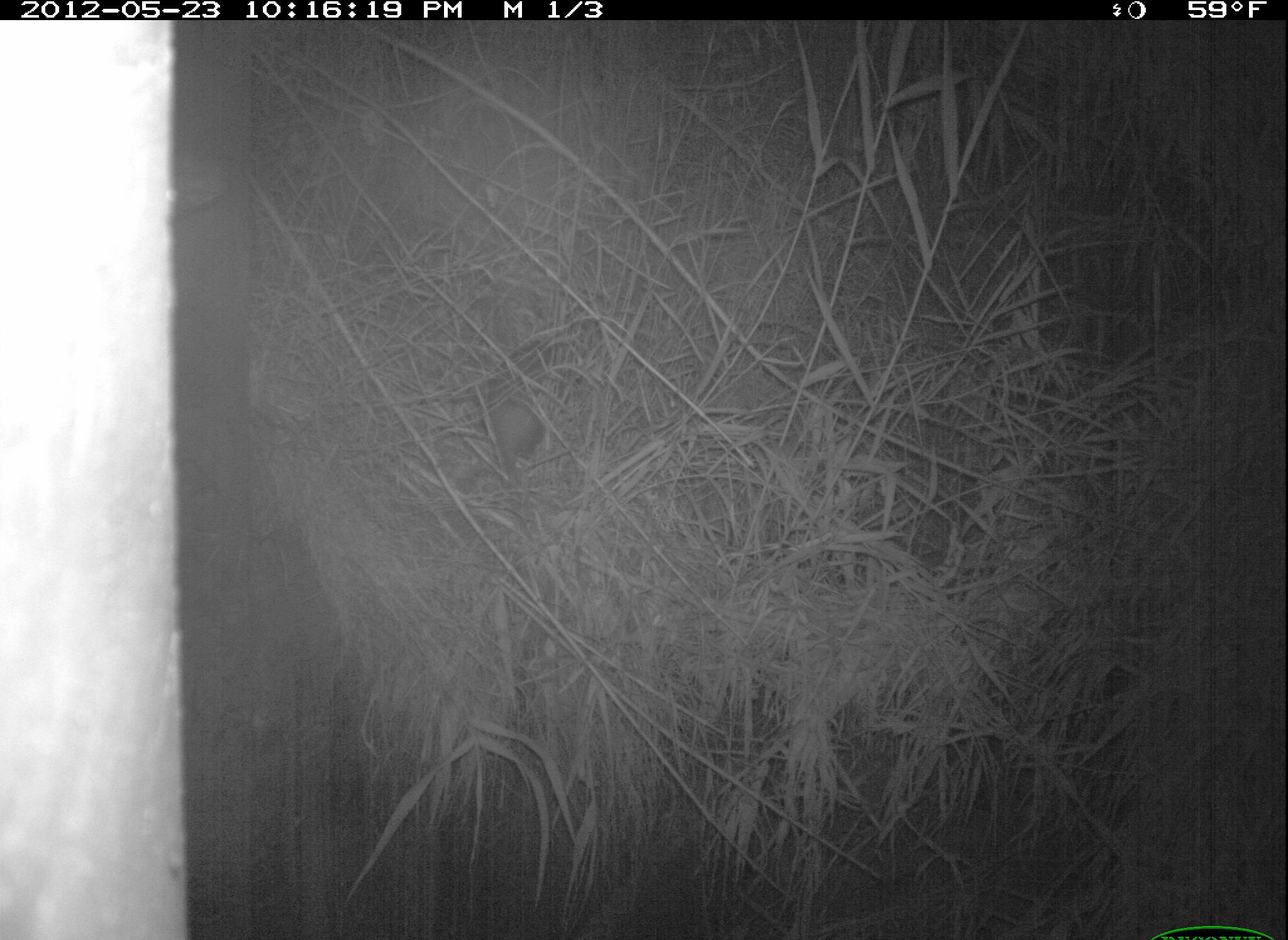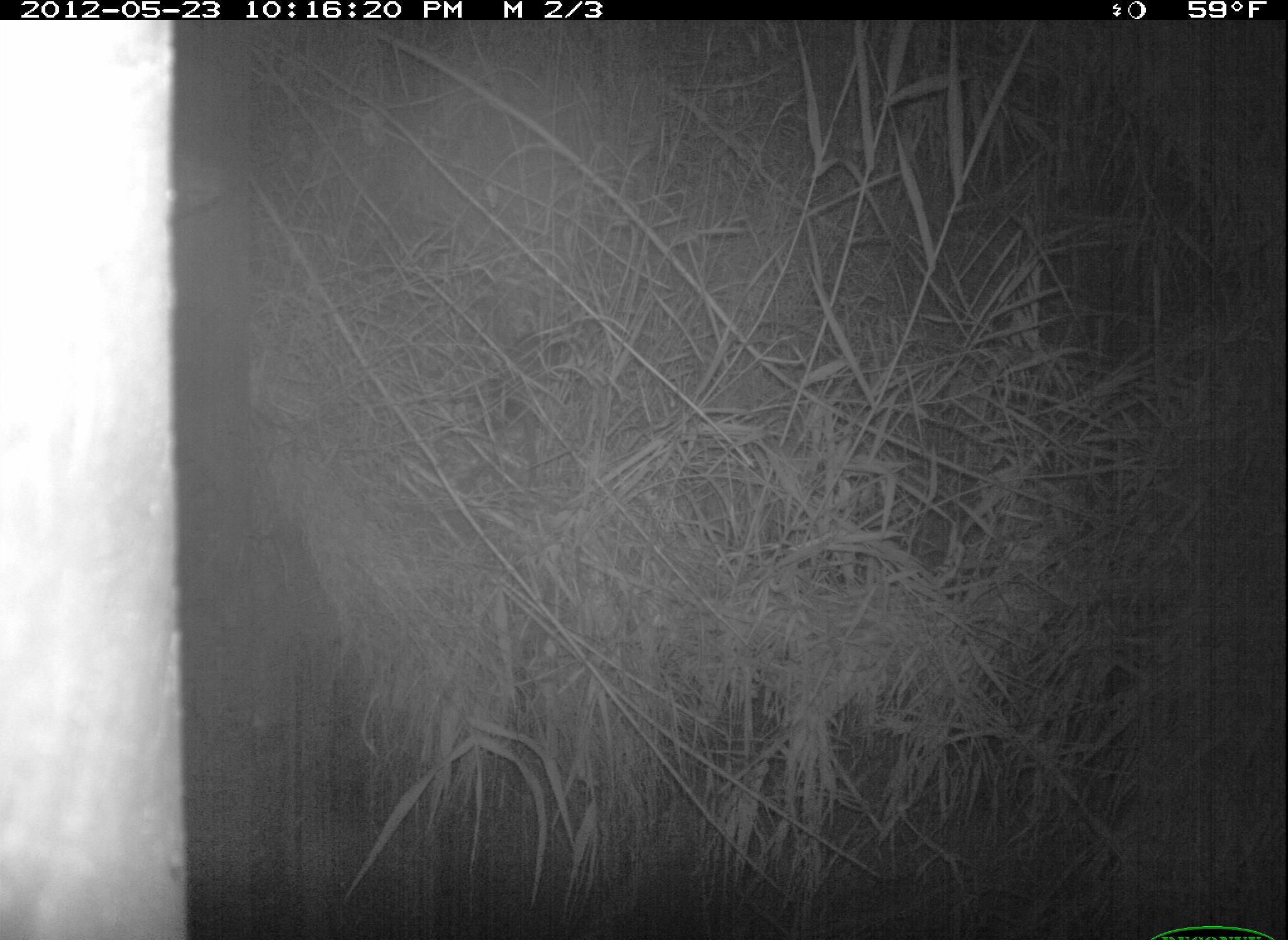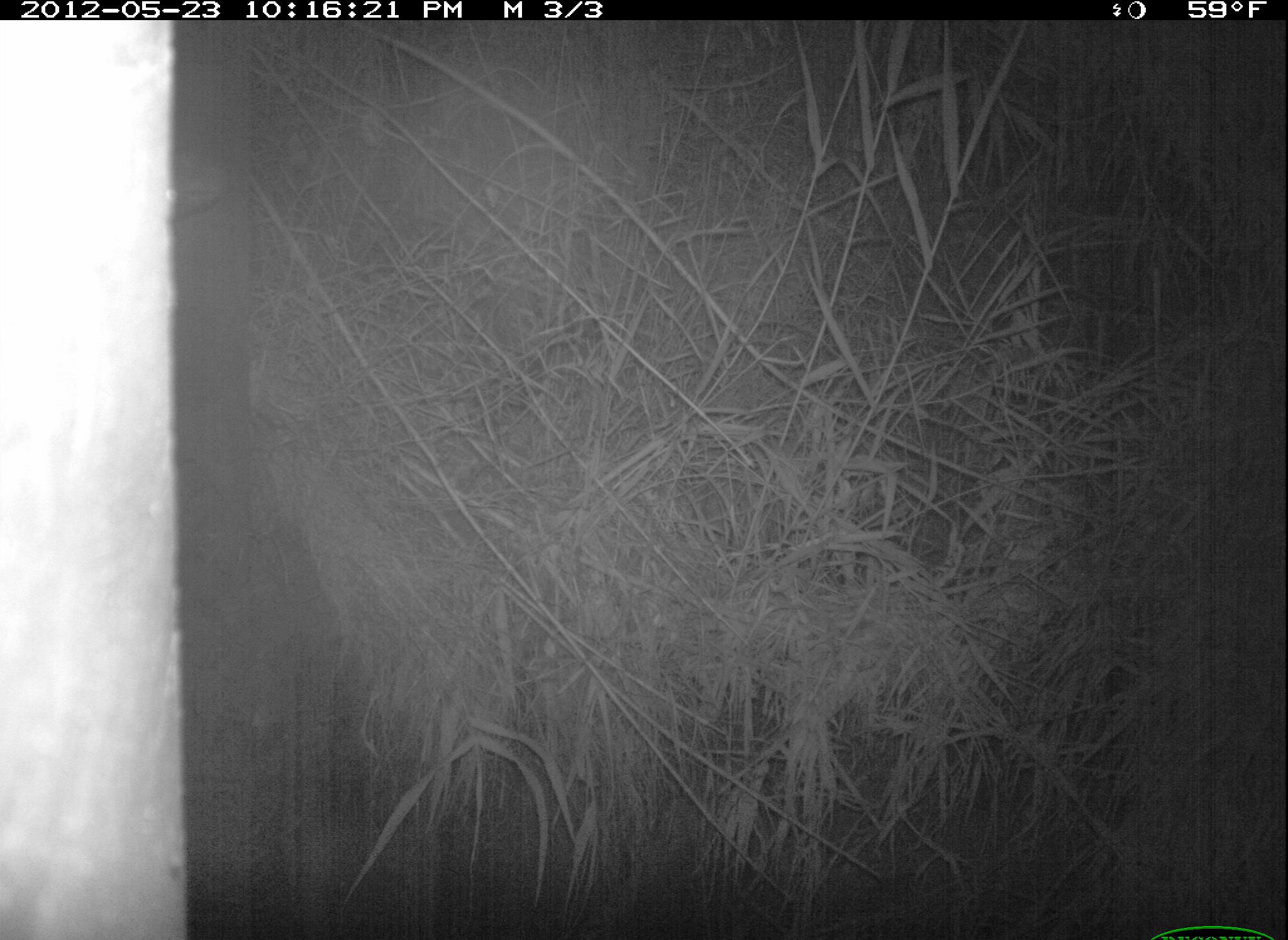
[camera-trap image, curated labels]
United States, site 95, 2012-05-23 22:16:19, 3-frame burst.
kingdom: Animalia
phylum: Chordata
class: Mammalia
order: Didelphimorphia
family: Didelphidae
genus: Didelphis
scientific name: Didelphis virginiana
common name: virginia opossum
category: opossum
Opossum (virginia opossum) (Didelphis virginiana).